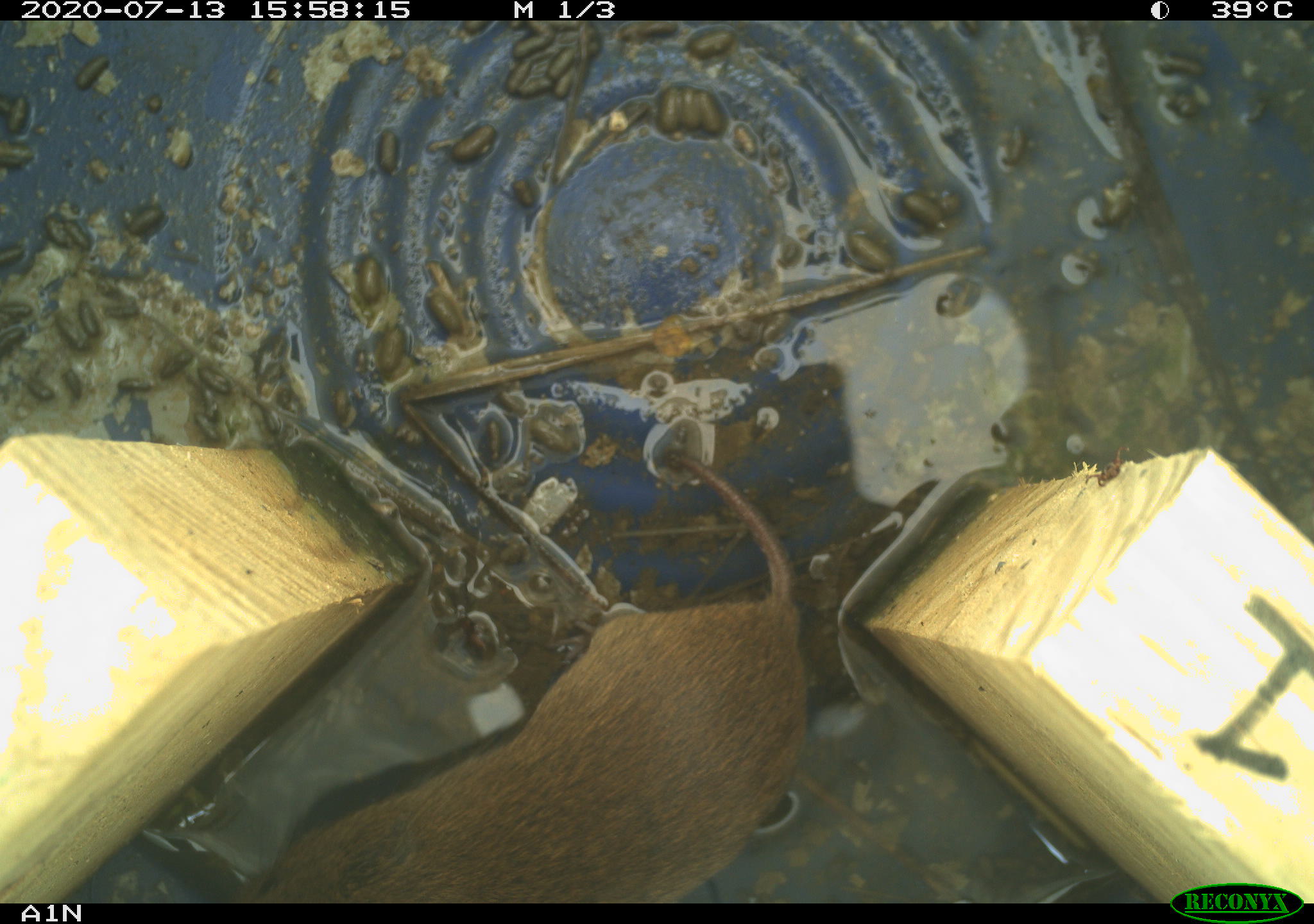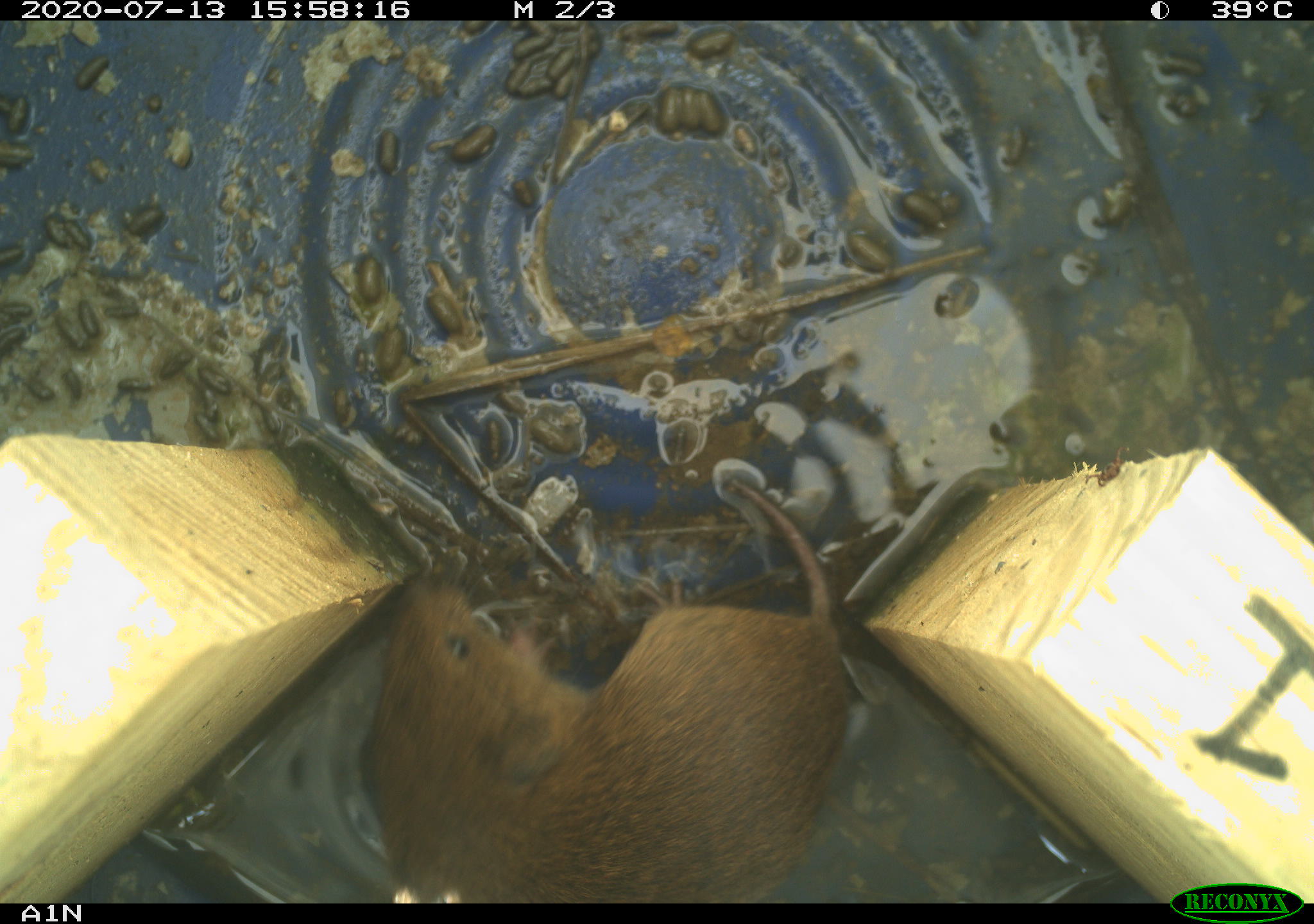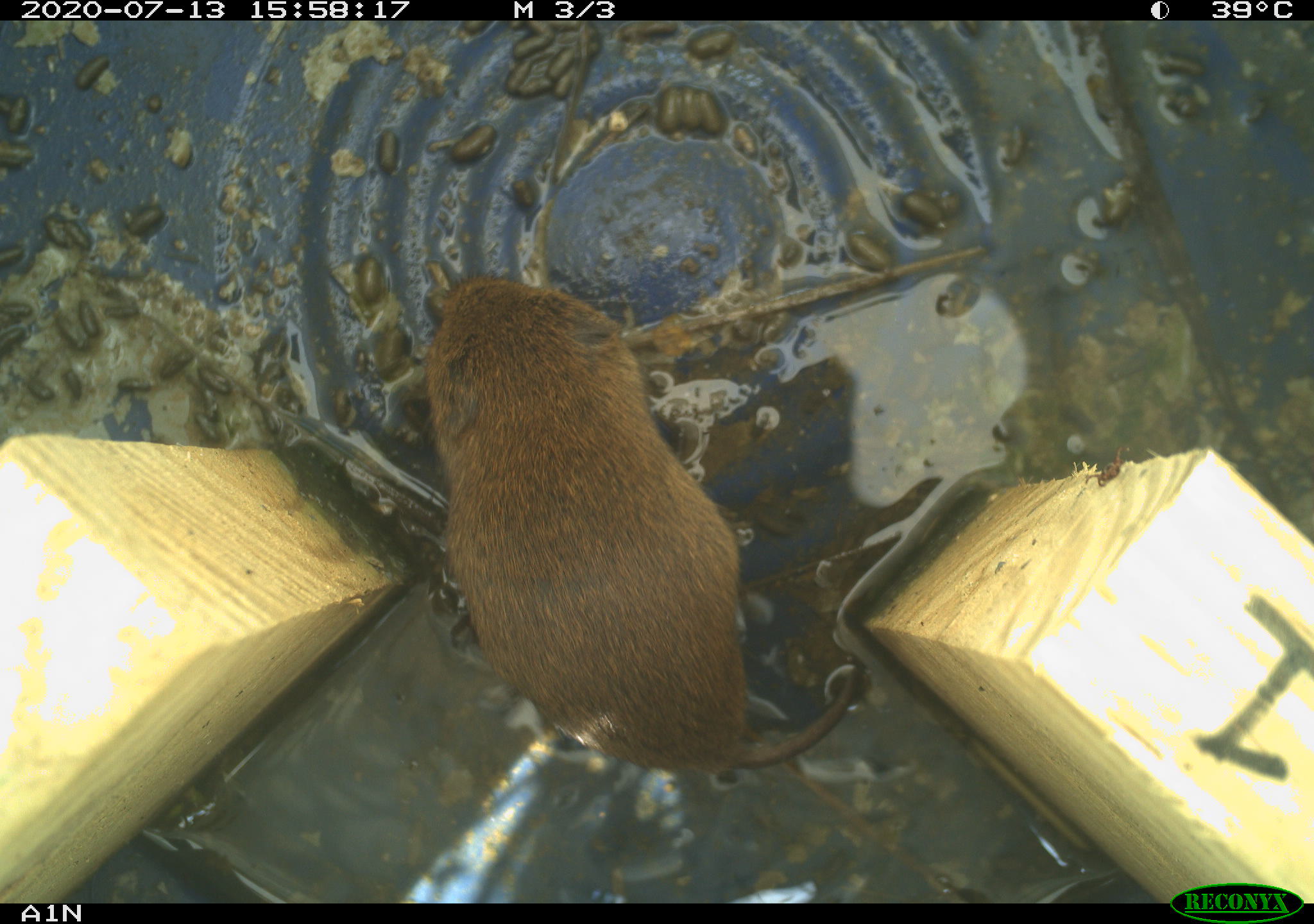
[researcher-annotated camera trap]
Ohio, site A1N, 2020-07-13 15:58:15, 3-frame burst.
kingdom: Animalia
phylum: Chordata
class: Mammalia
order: Rodentia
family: Cricetidae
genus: Microtus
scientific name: Microtus pennsylvanicus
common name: meadow vole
Meadow vole (Microtus pennsylvanicus).